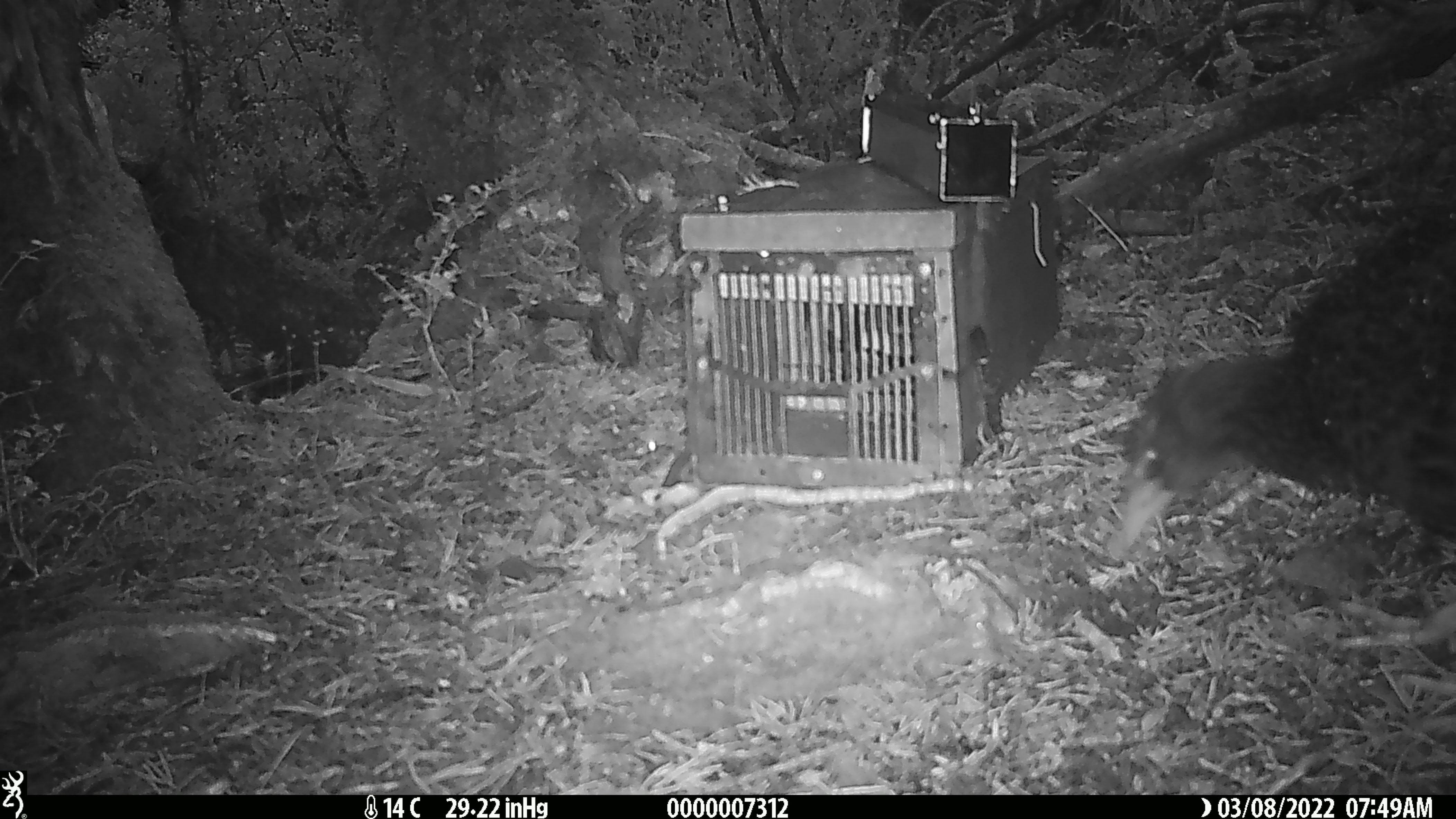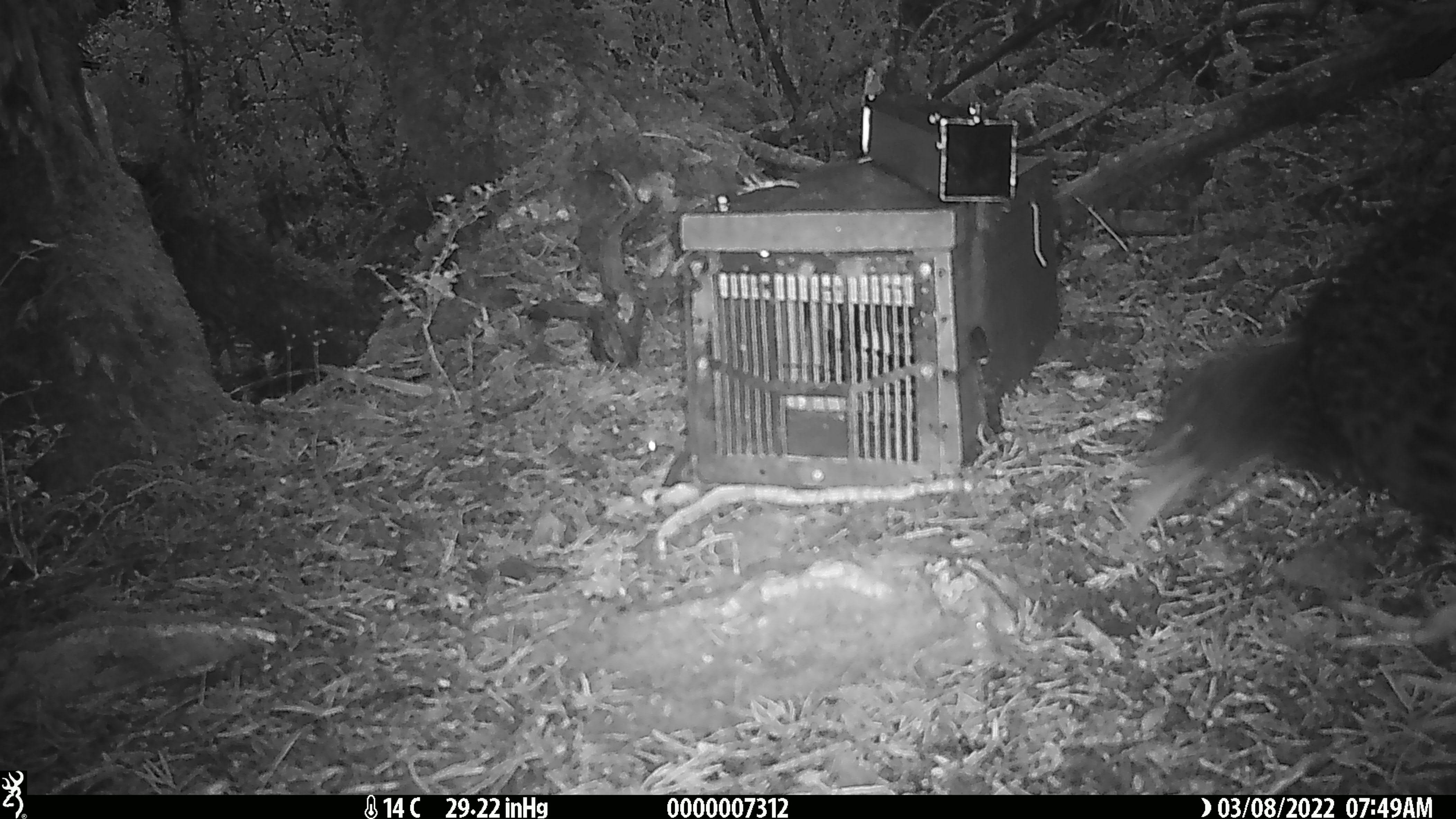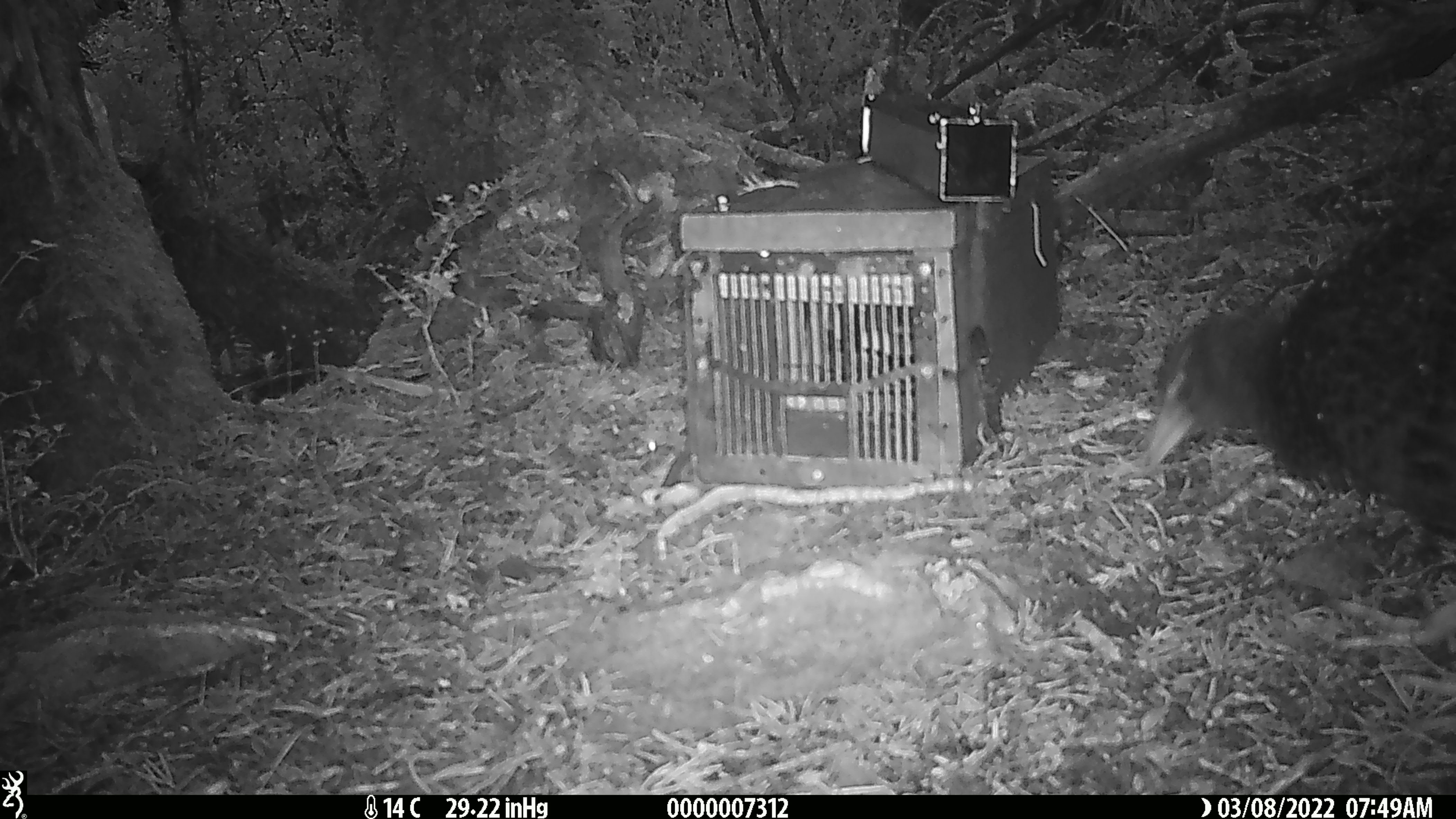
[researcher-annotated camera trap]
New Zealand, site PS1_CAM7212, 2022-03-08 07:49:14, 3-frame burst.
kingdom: Animalia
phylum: Chordata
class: Aves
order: Gruiformes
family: Rallidae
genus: Gallirallus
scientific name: Gallirallus australis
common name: weka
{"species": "weka (Gallirallus australis)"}